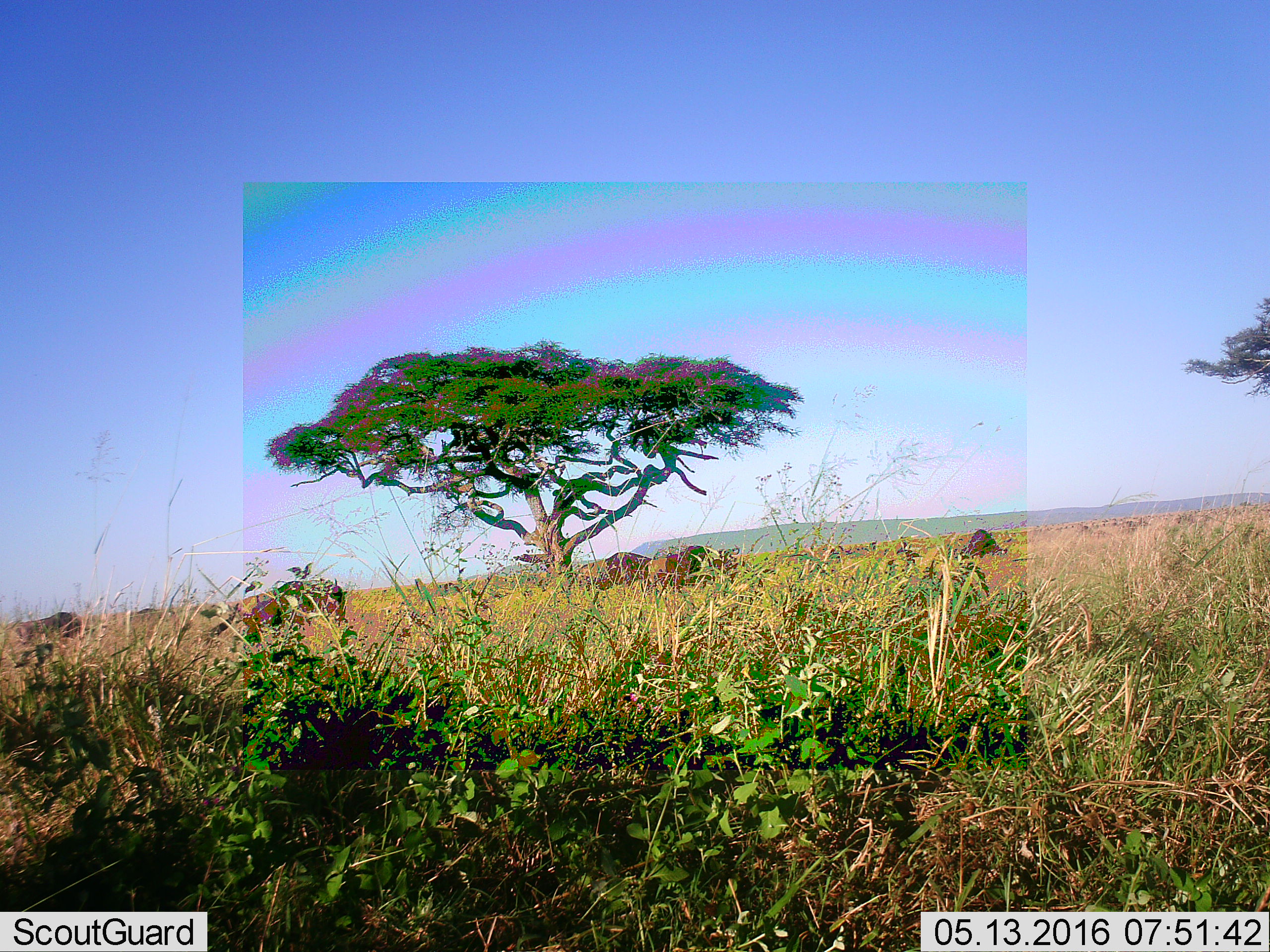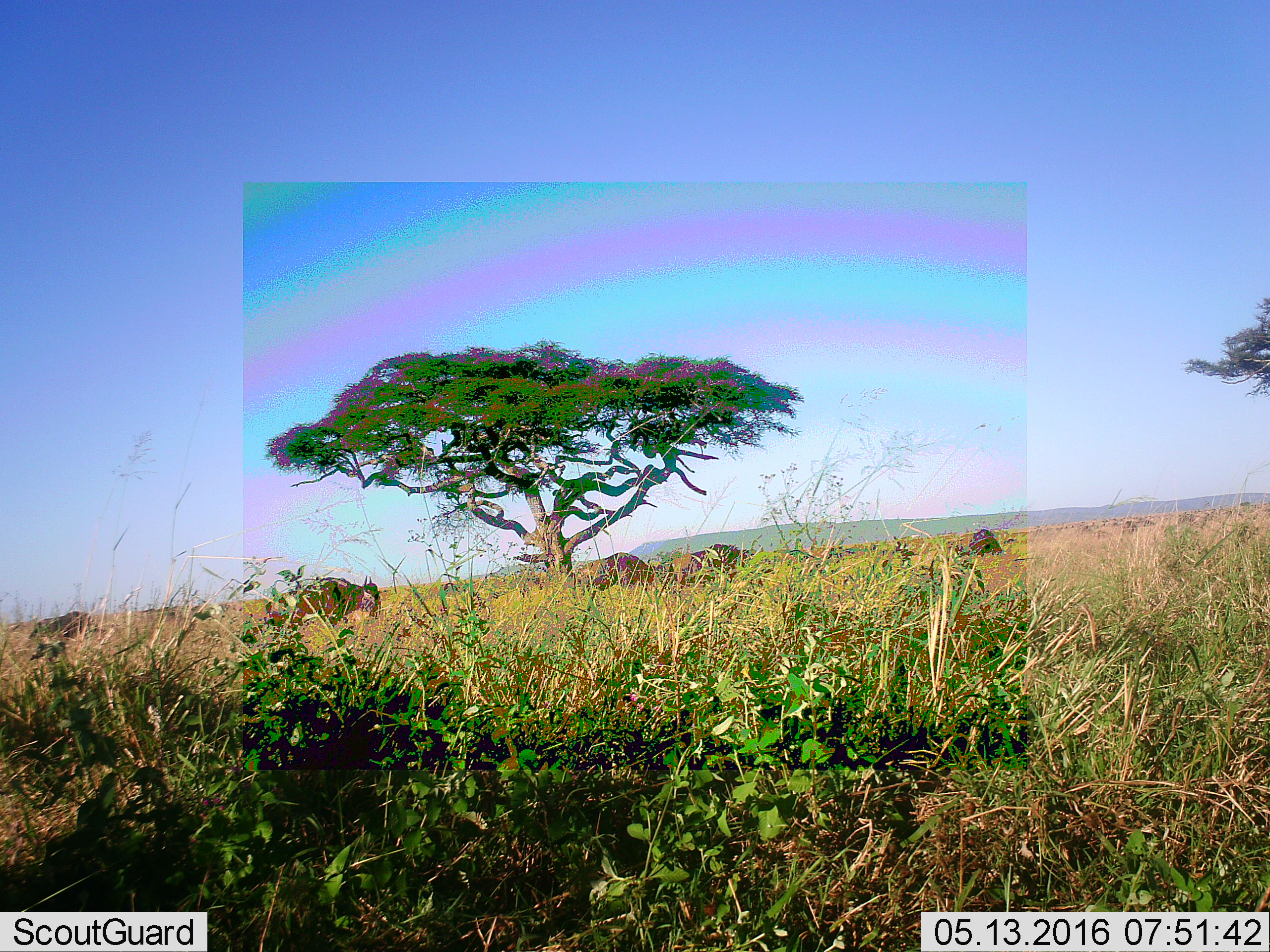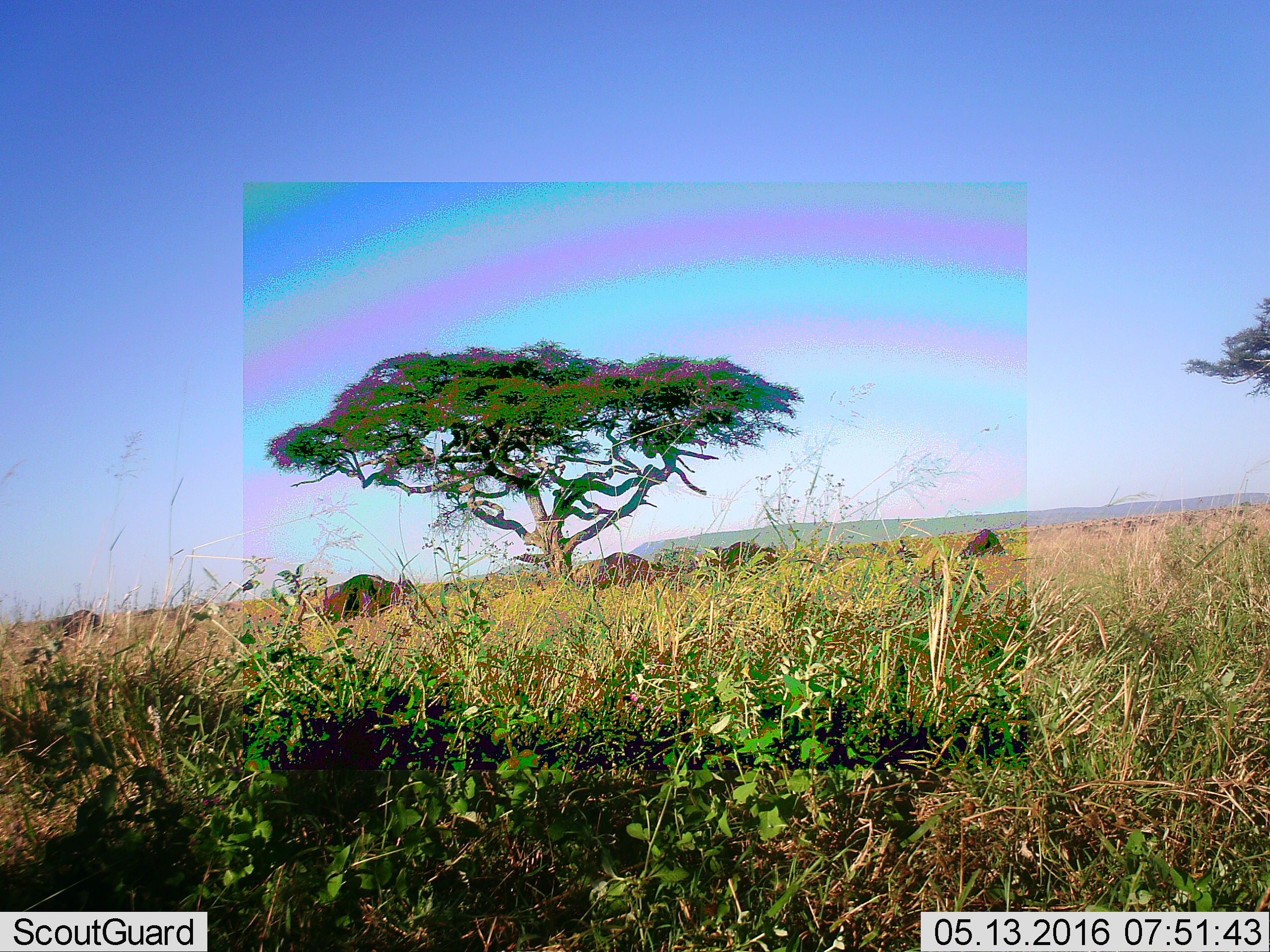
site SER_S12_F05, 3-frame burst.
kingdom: Animalia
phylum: Chordata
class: Mammalia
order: Artiodactyla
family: Bovidae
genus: Connochaetes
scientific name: Connochaetes taurinus taurinus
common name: blue wildebeest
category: wildebeestblue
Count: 5.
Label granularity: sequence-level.